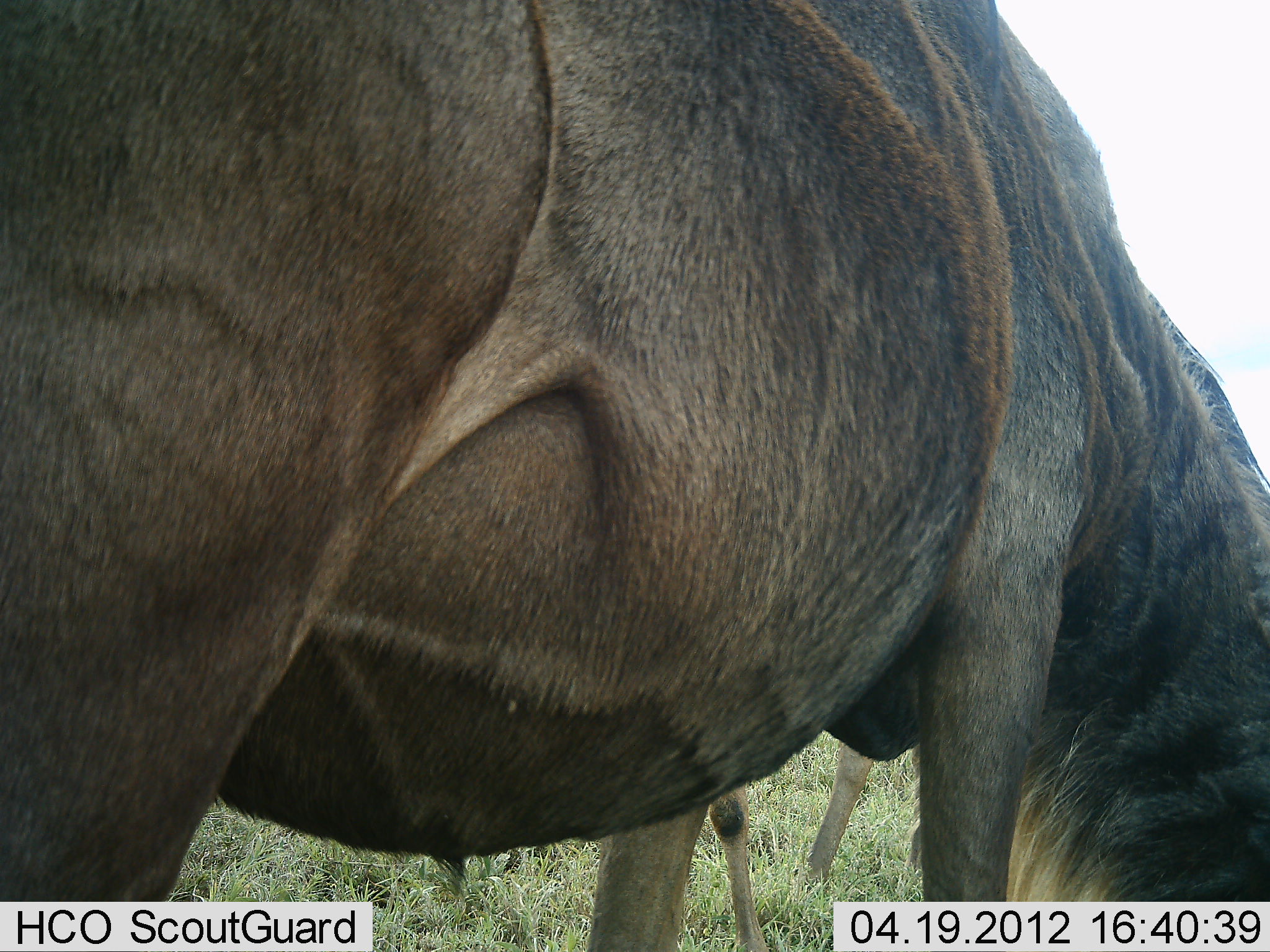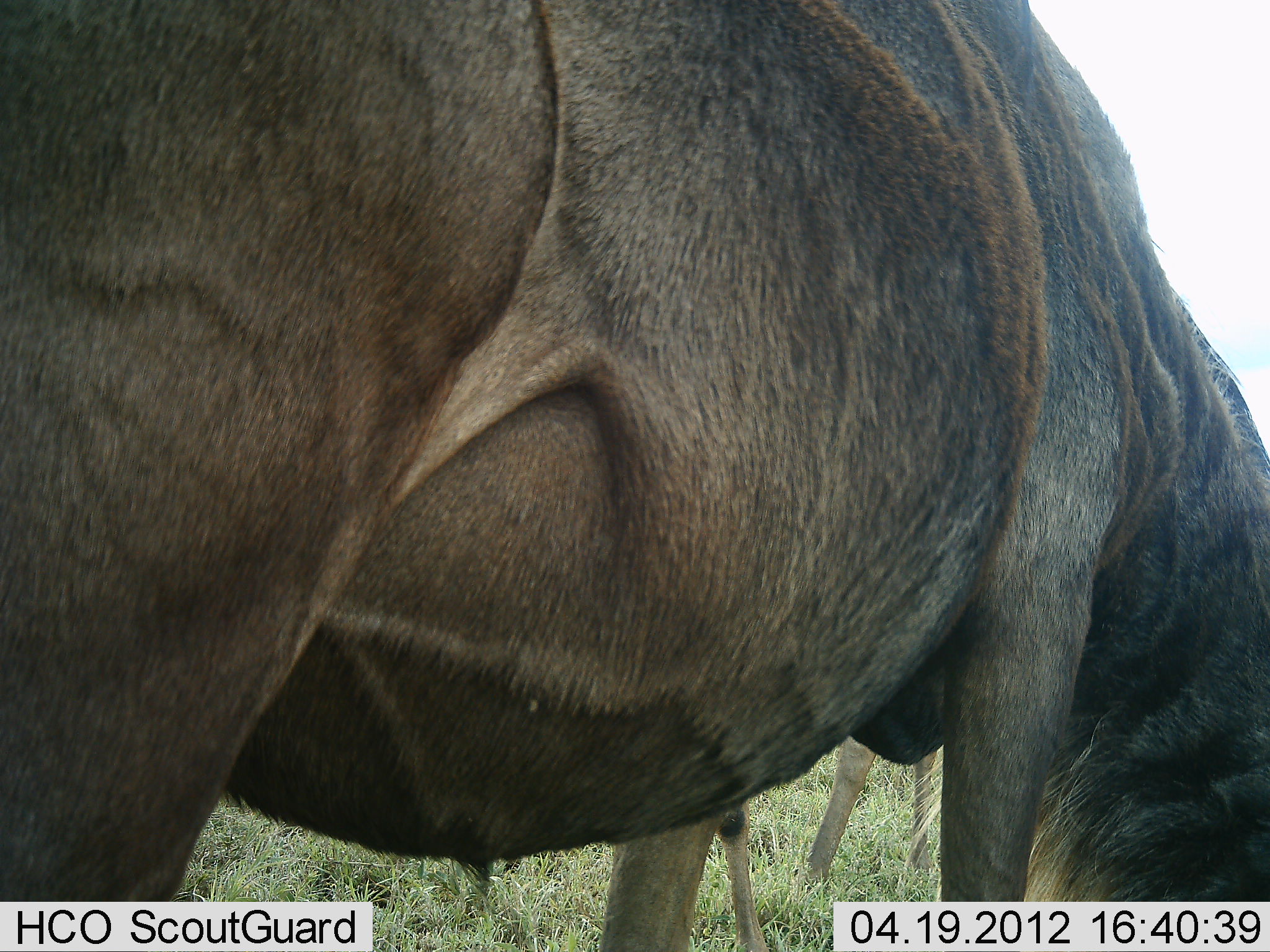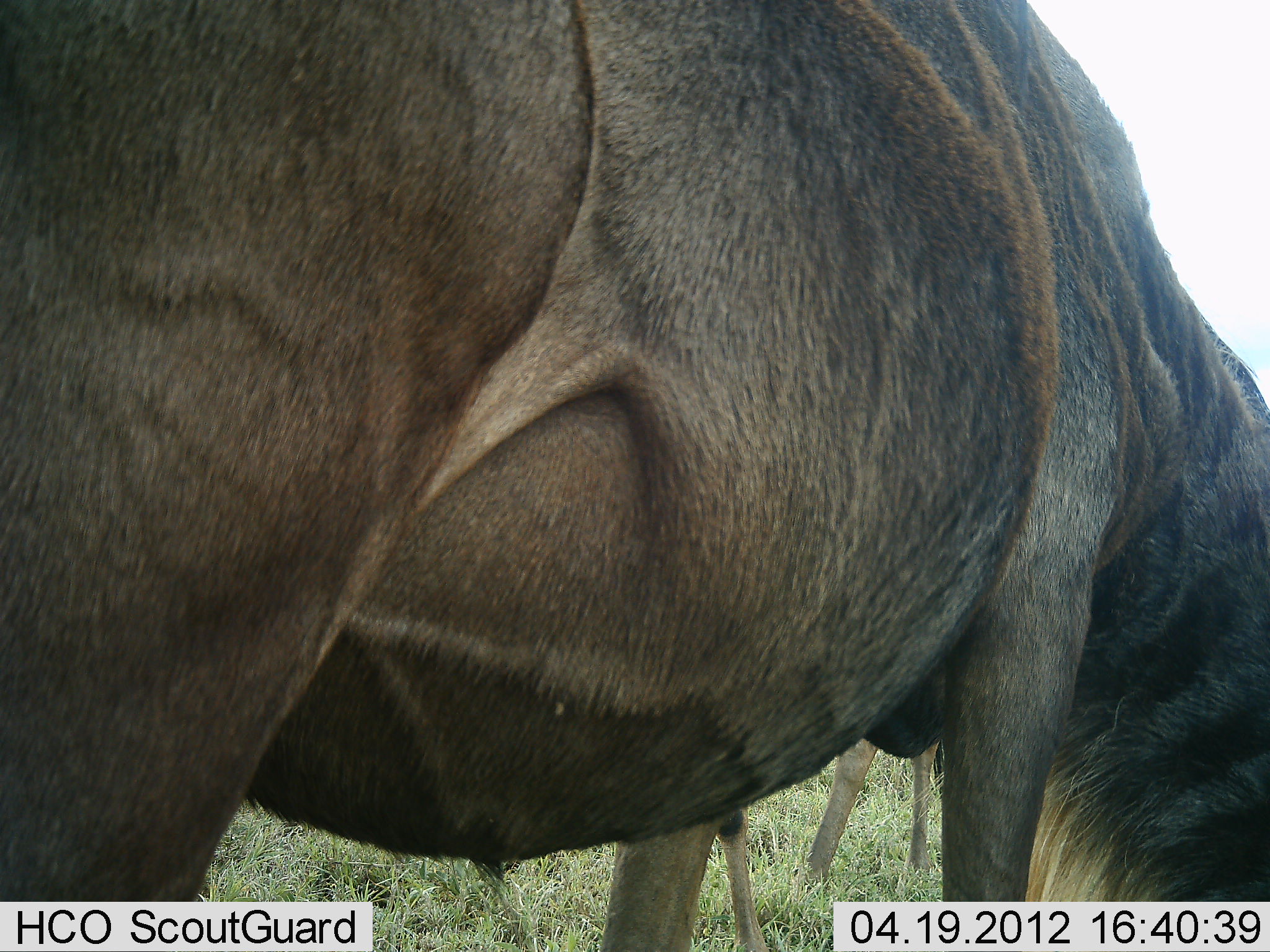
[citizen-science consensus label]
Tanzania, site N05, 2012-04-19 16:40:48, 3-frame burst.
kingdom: Animalia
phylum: Chordata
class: Mammalia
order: Artiodactyla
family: Bovidae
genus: Connochaetes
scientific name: Connochaetes taurinus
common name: blue wildebeest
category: wildebeest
Wildebeest (blue wildebeest) (Connochaetes taurinus), count 2. Behavior (volunteer vote fractions): standing 50%, resting 0%, moving 0%, interacting 0%. Young present (vote fraction): 14%. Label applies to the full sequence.